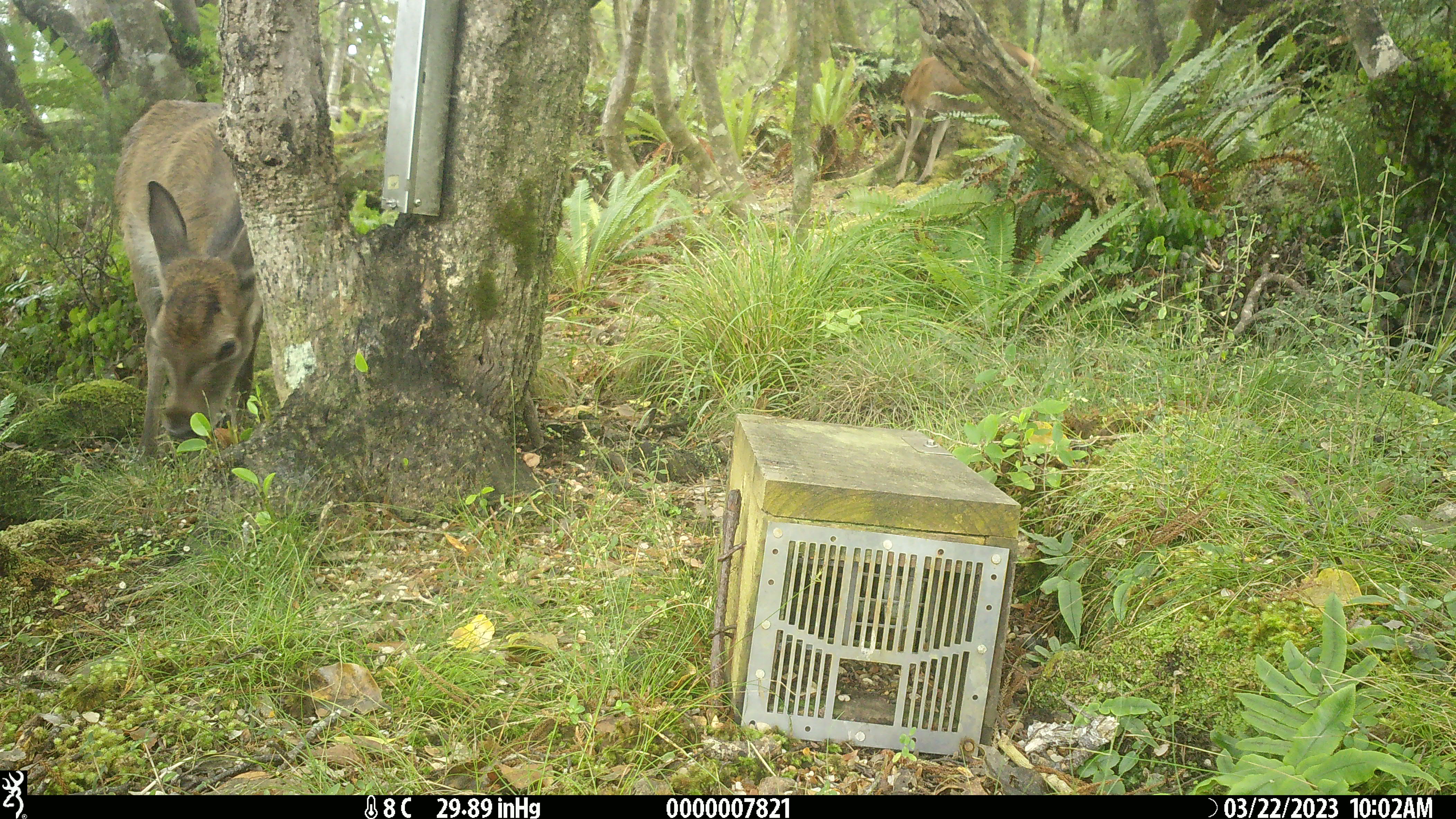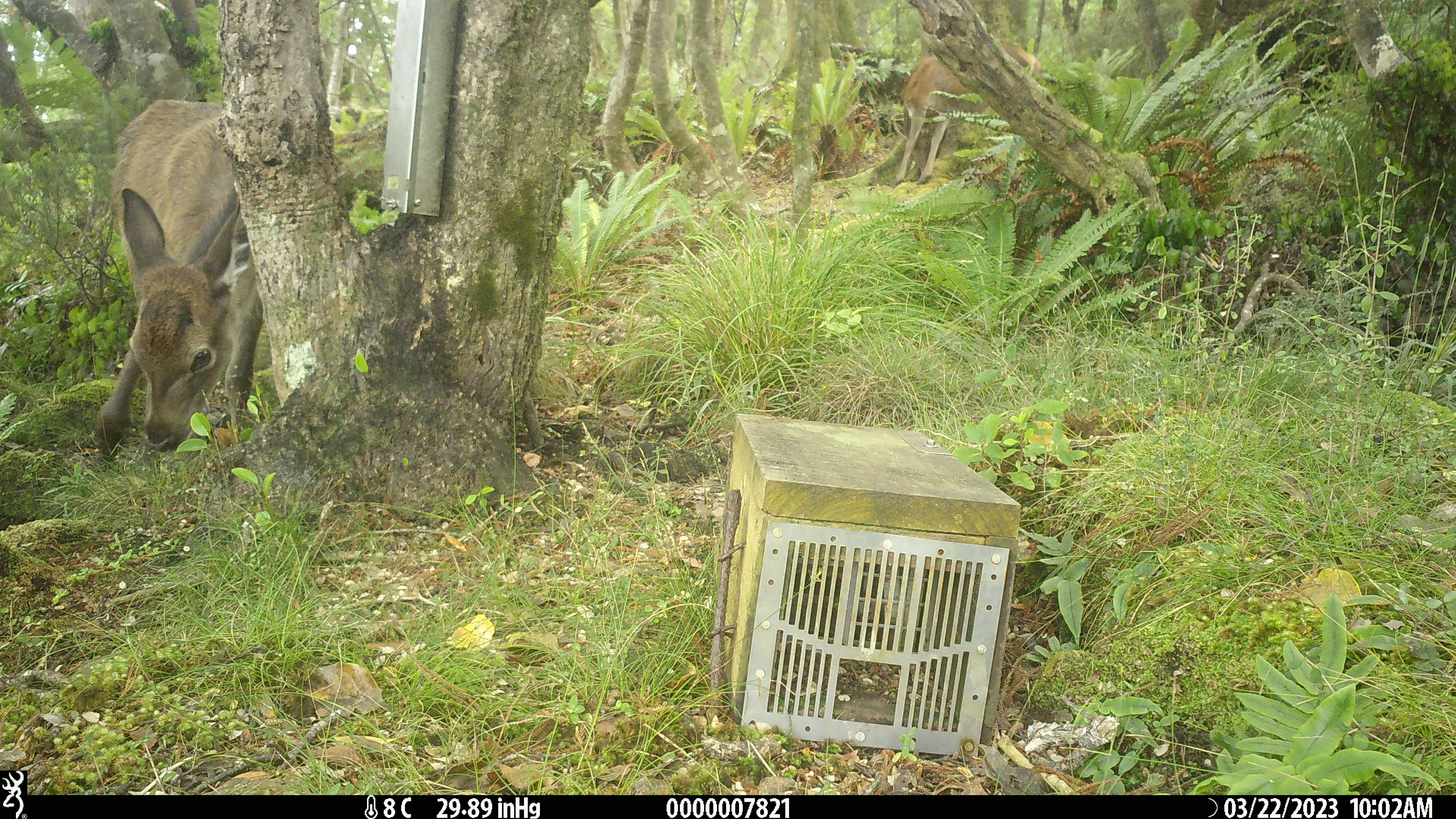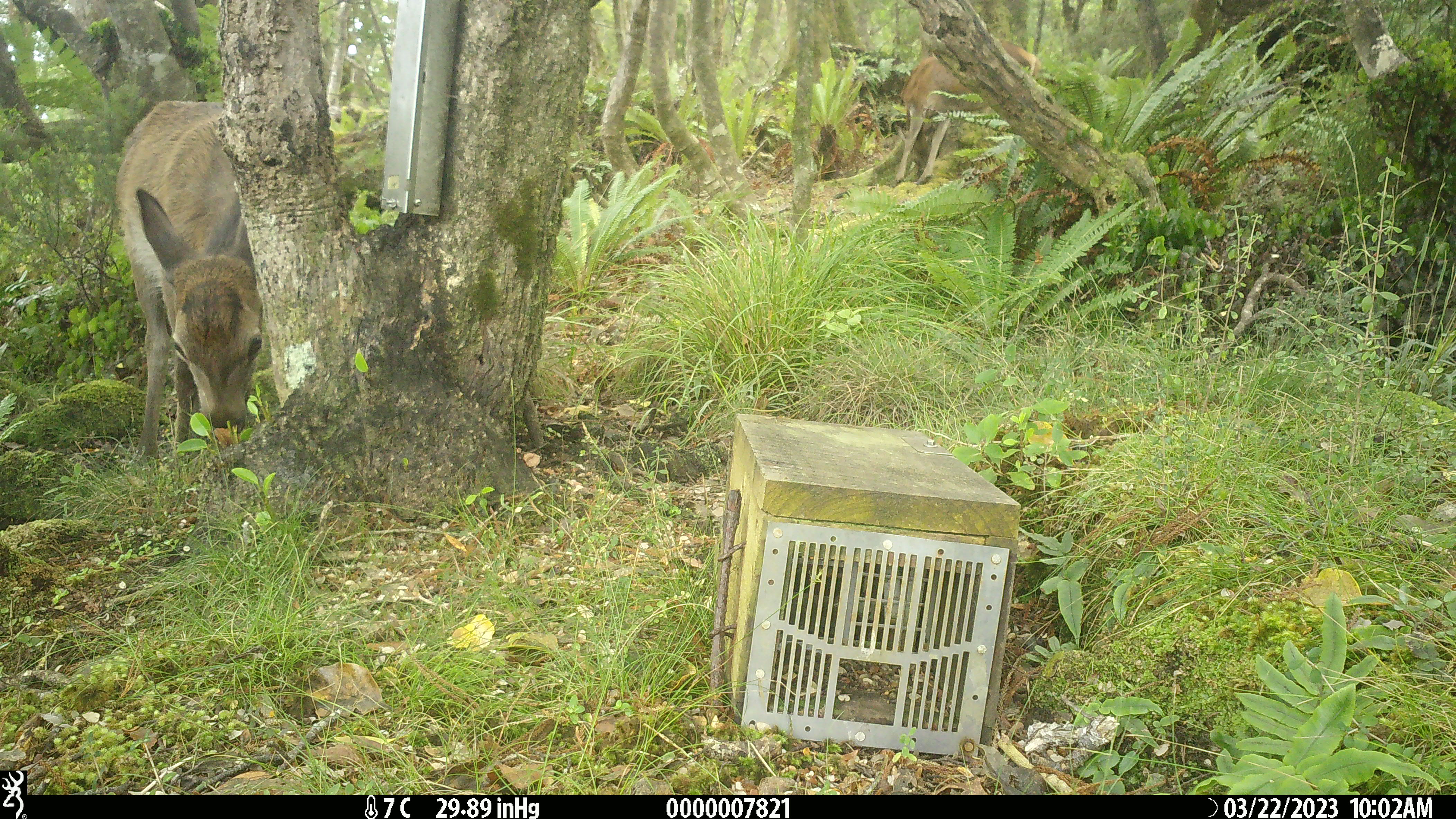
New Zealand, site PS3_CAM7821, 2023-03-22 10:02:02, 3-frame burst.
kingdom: Animalia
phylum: Chordata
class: Mammalia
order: Artiodactyla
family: Cervidae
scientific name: Cervidae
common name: deer